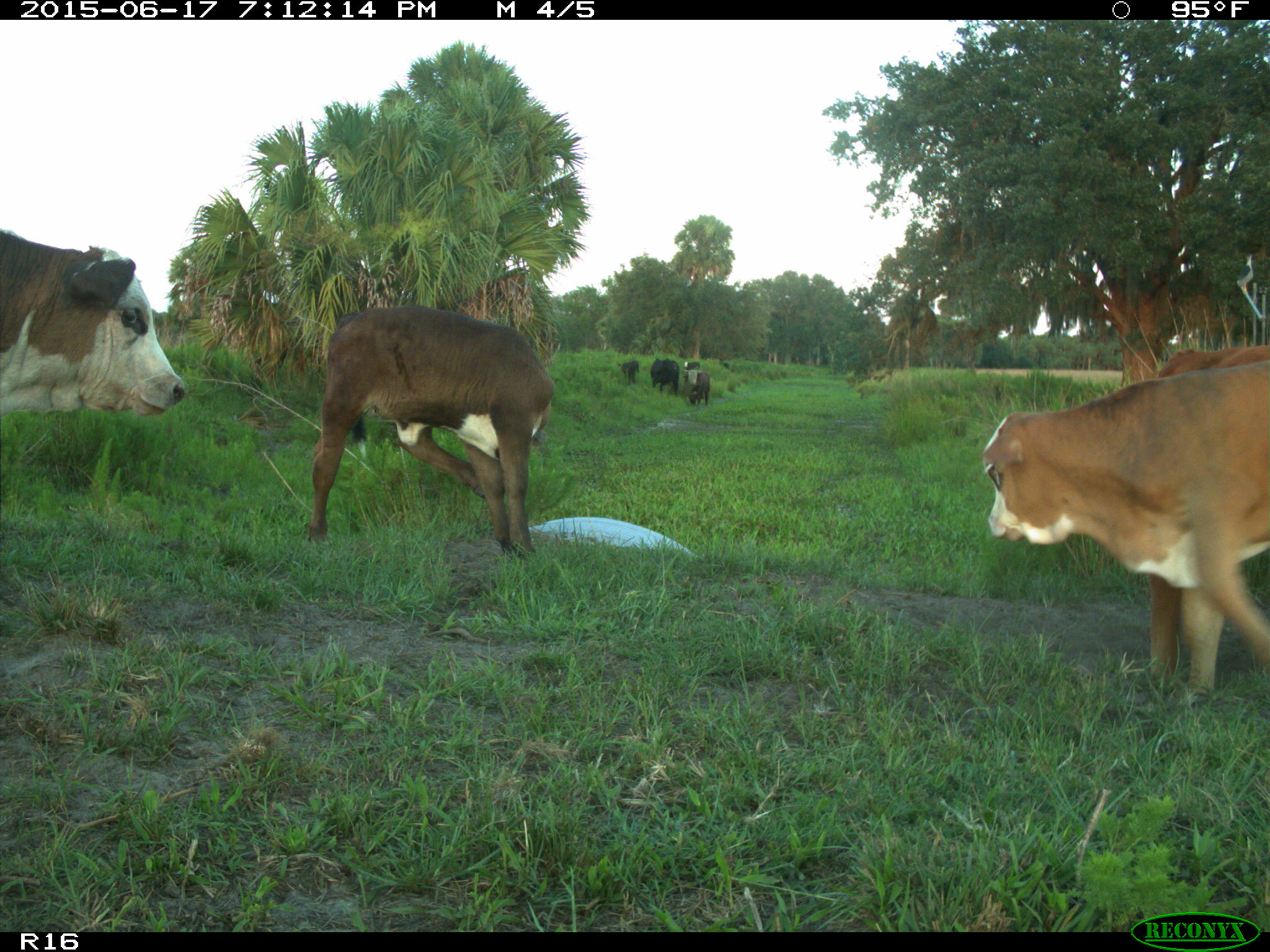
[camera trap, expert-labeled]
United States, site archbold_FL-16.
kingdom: Animalia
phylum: Chordata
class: Mammalia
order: Artiodactyla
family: Bovidae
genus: Bos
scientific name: Bos taurus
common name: domestic cow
Bos taurus (domestic cow).